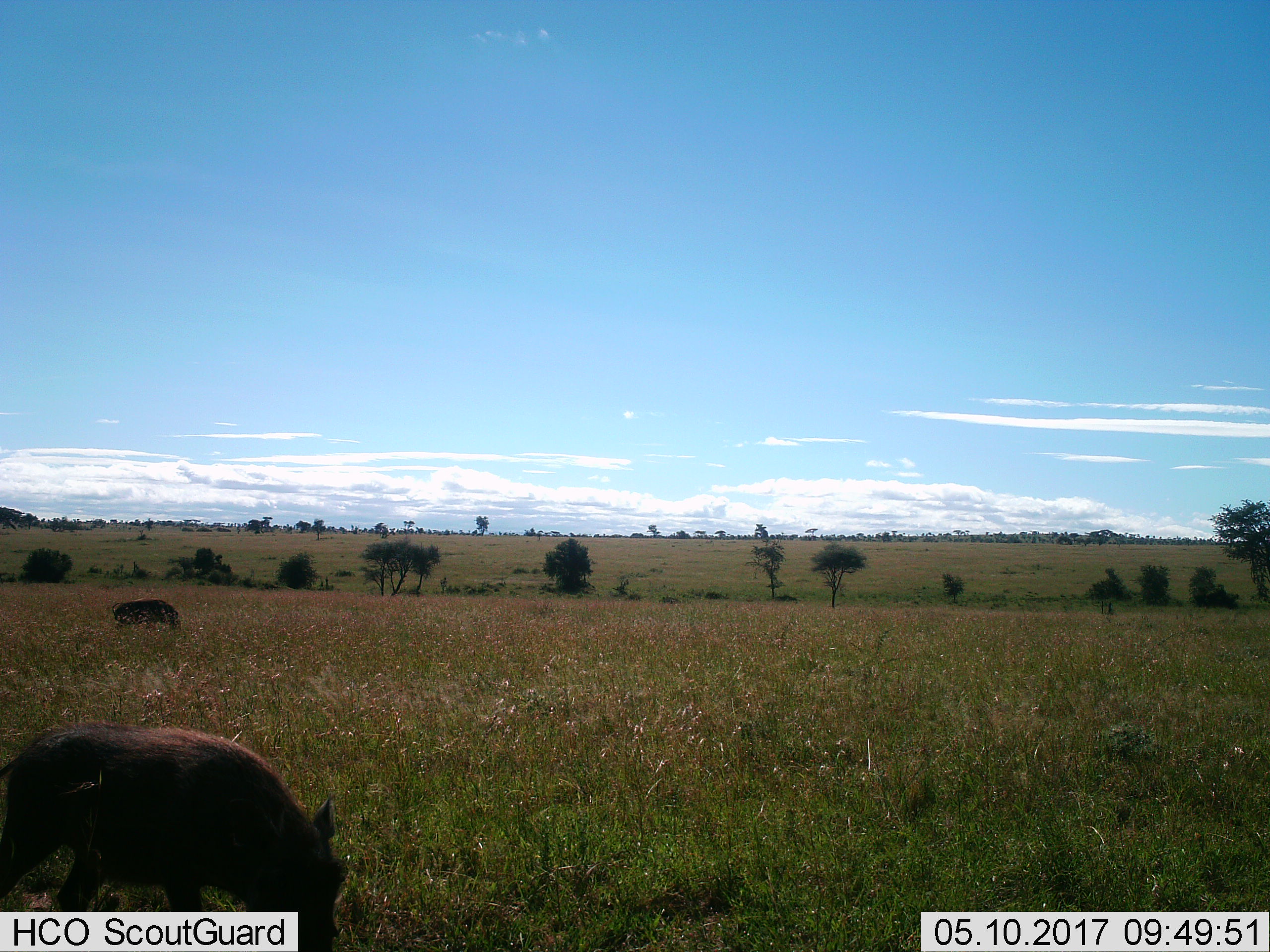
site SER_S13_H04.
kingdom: Animalia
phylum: Chordata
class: Mammalia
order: Artiodactyla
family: Suidae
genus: Phacochoerus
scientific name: Phacochoerus africanus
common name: warthog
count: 2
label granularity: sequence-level